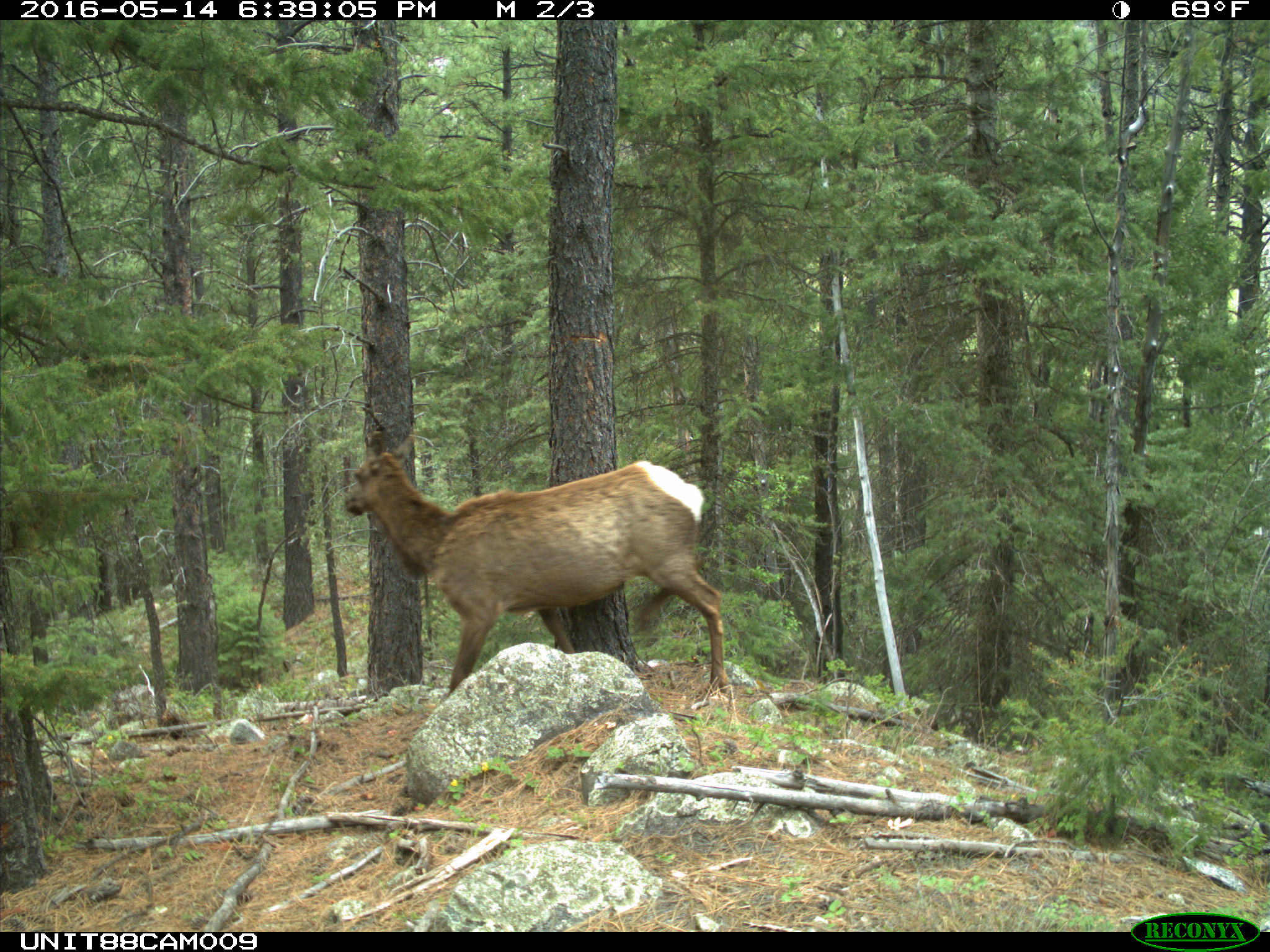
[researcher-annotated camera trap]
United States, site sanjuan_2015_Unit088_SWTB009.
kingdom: Animalia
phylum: Chordata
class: Mammalia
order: Artiodactyla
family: Cervidae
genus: Cervus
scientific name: Cervus elaphus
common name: red deer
Cervus elaphus (red deer).